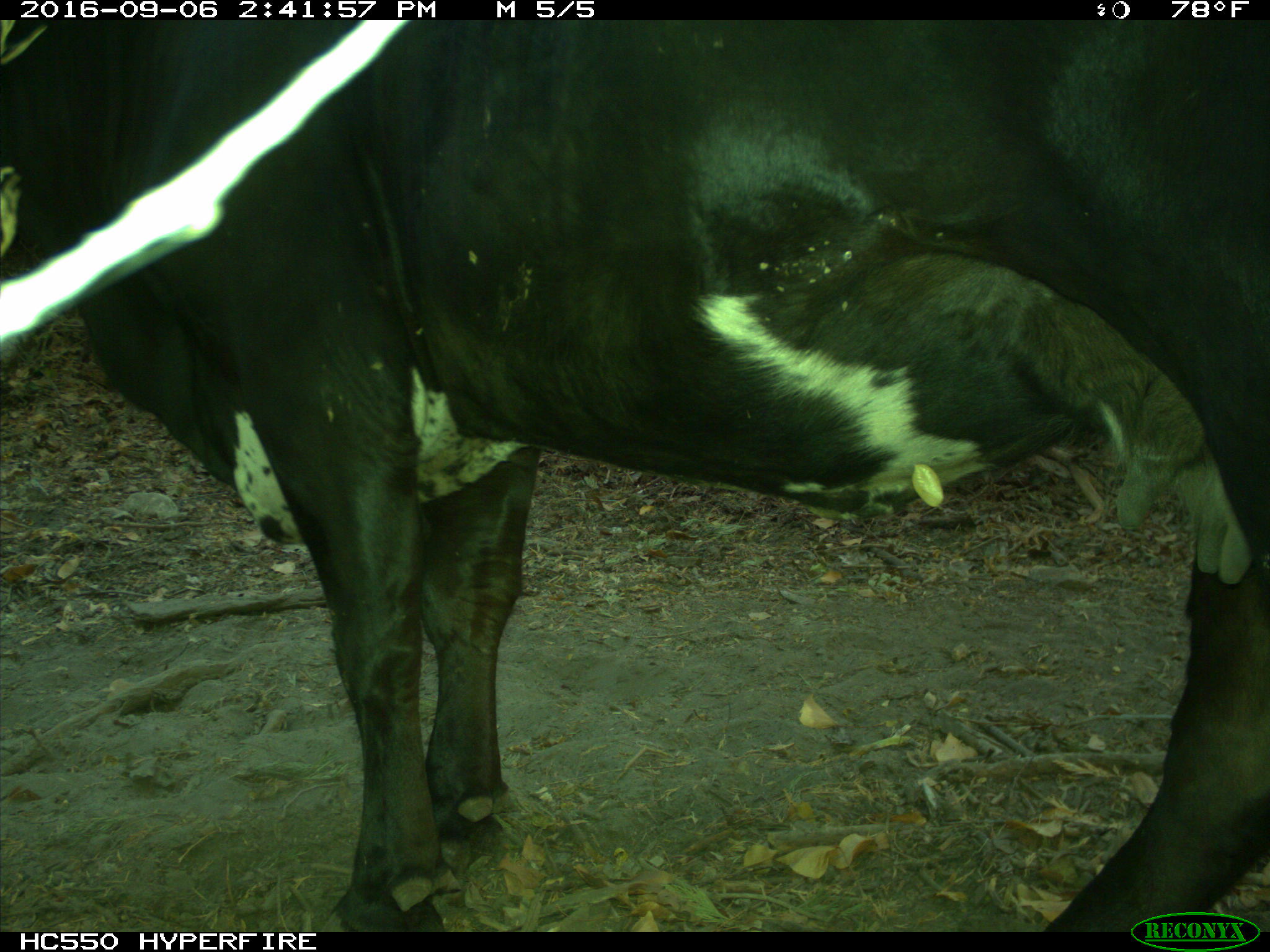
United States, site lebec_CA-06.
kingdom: Animalia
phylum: Chordata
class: Mammalia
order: Artiodactyla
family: Bovidae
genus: Bos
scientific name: Bos taurus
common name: domestic cow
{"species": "Bos taurus (domestic cow)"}